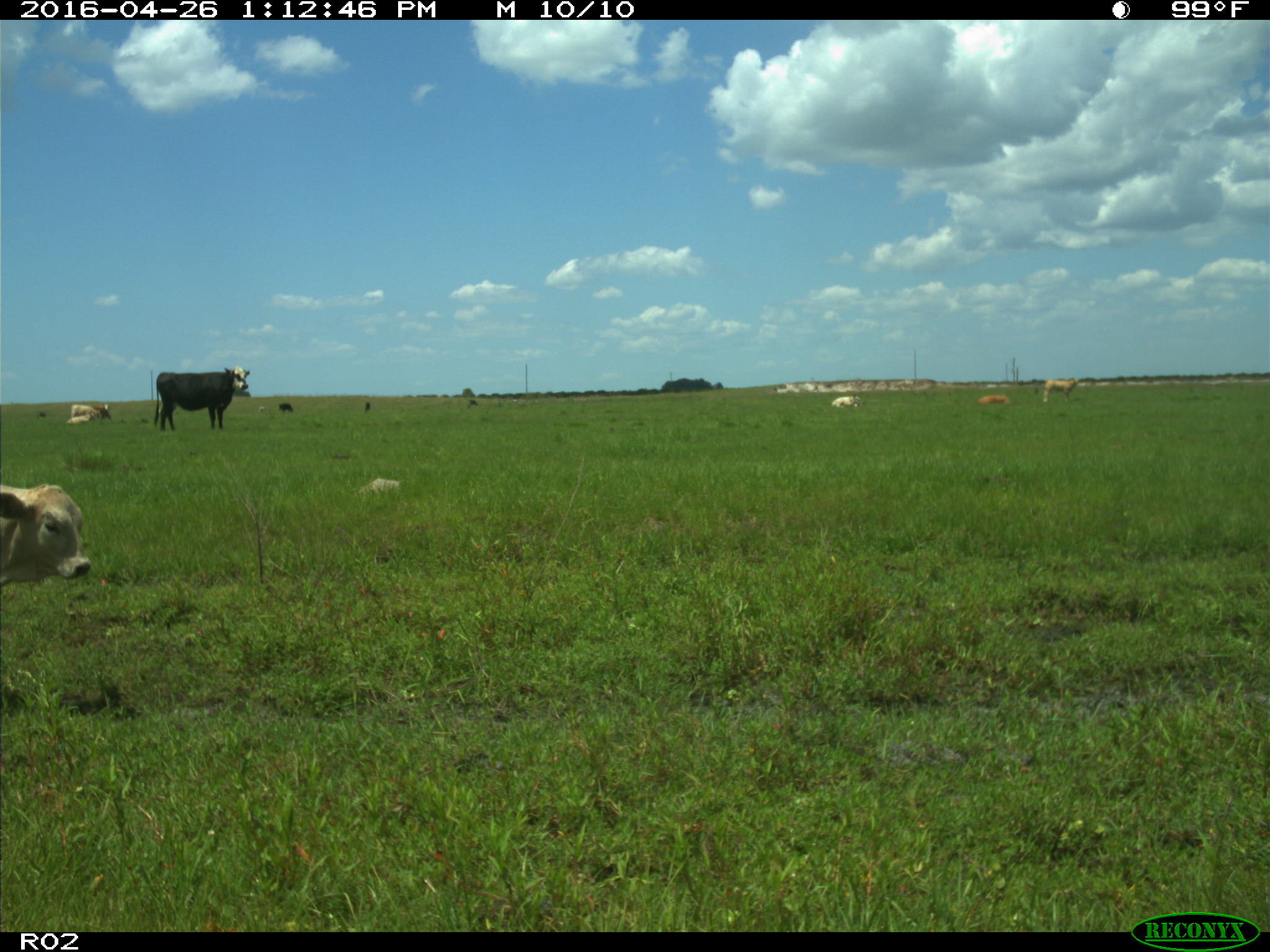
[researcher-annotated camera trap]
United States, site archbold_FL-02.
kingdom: Animalia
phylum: Chordata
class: Mammalia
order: Artiodactyla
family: Bovidae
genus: Bos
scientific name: Bos taurus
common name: domestic cow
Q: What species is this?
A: Bos taurus (domestic cow).